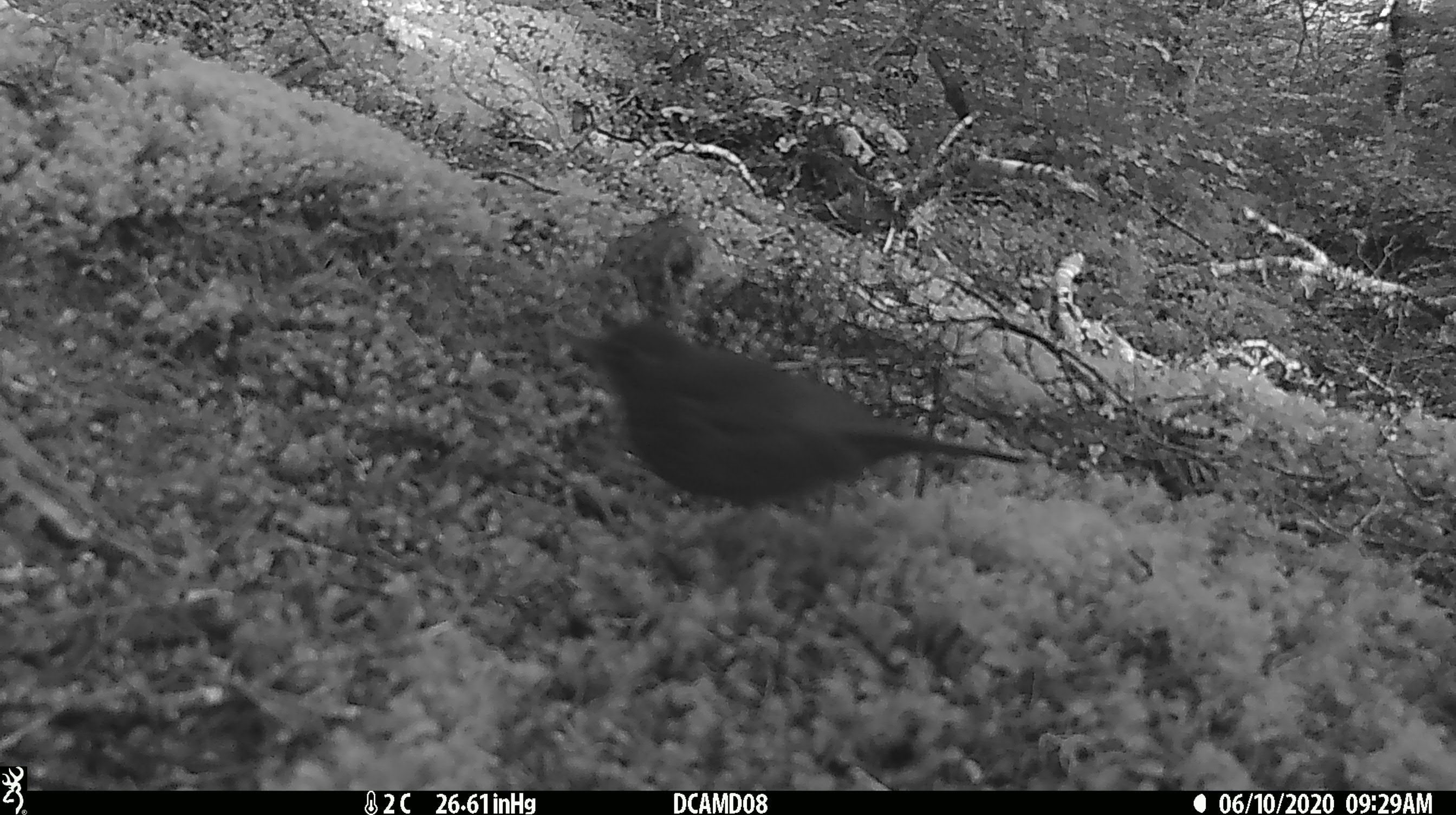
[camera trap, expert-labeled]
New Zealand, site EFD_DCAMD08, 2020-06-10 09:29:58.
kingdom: Animalia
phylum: Chordata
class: Aves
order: Passeriformes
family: Turdidae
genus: Turdus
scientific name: Turdus merula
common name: eurasian blackbird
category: blackbird